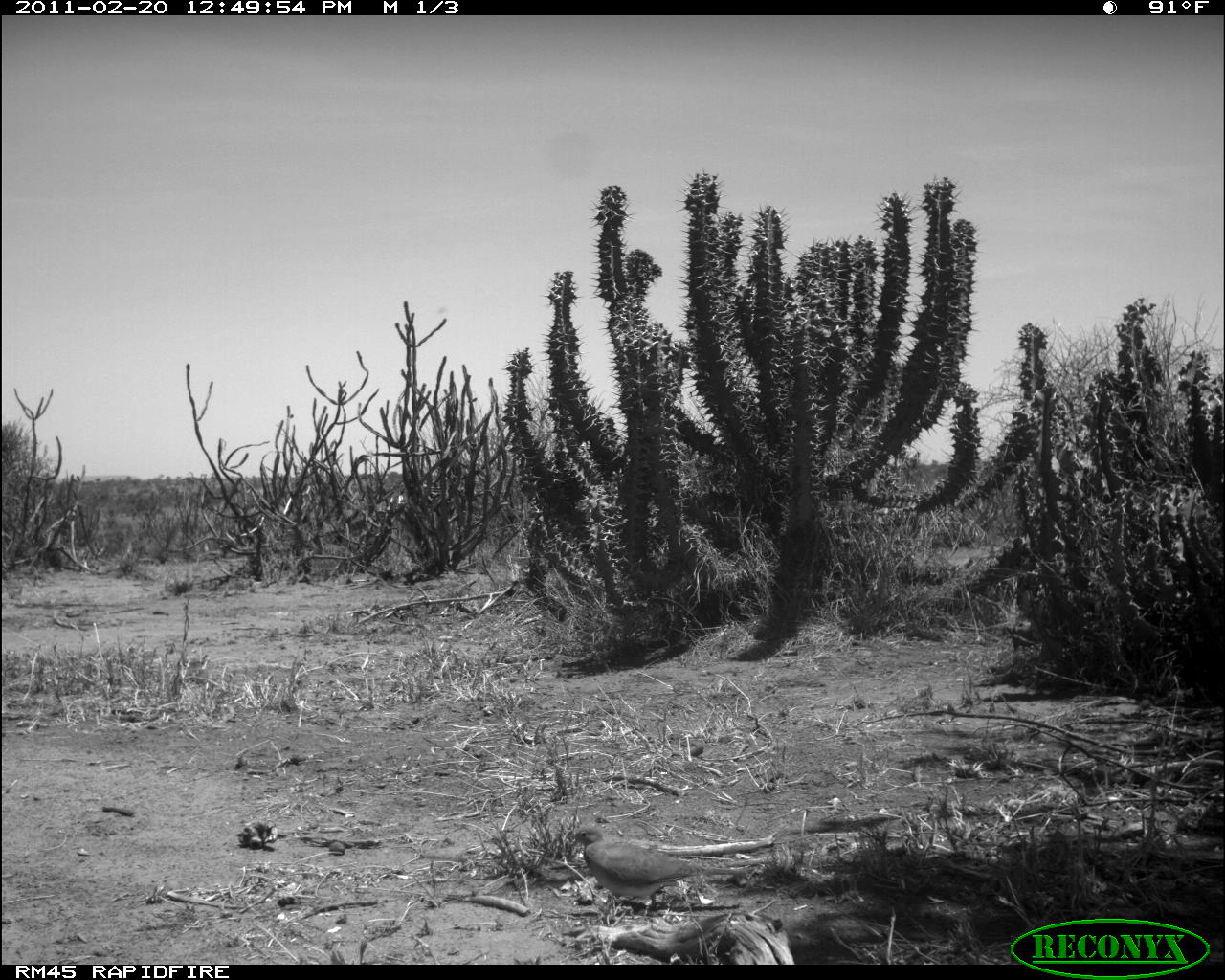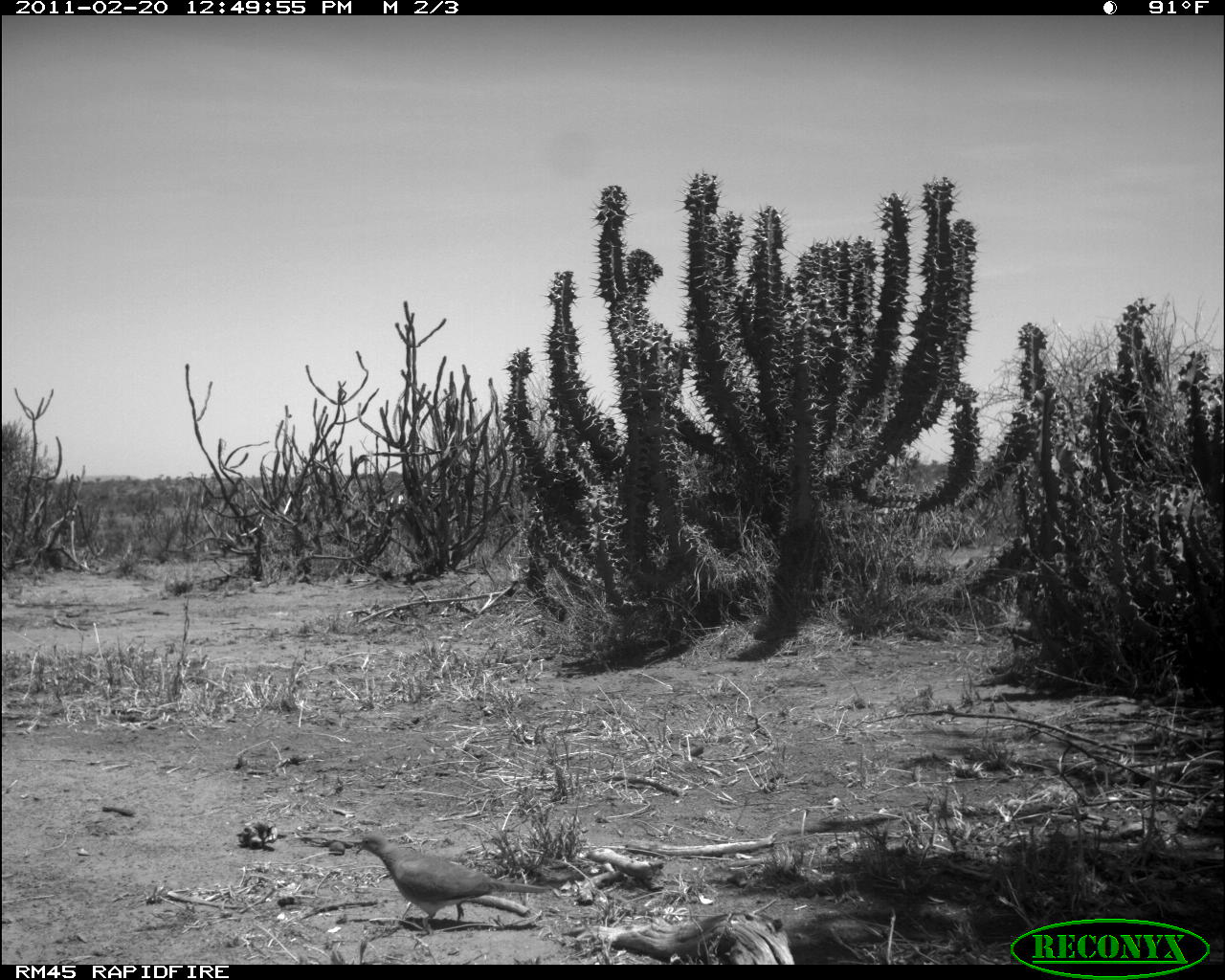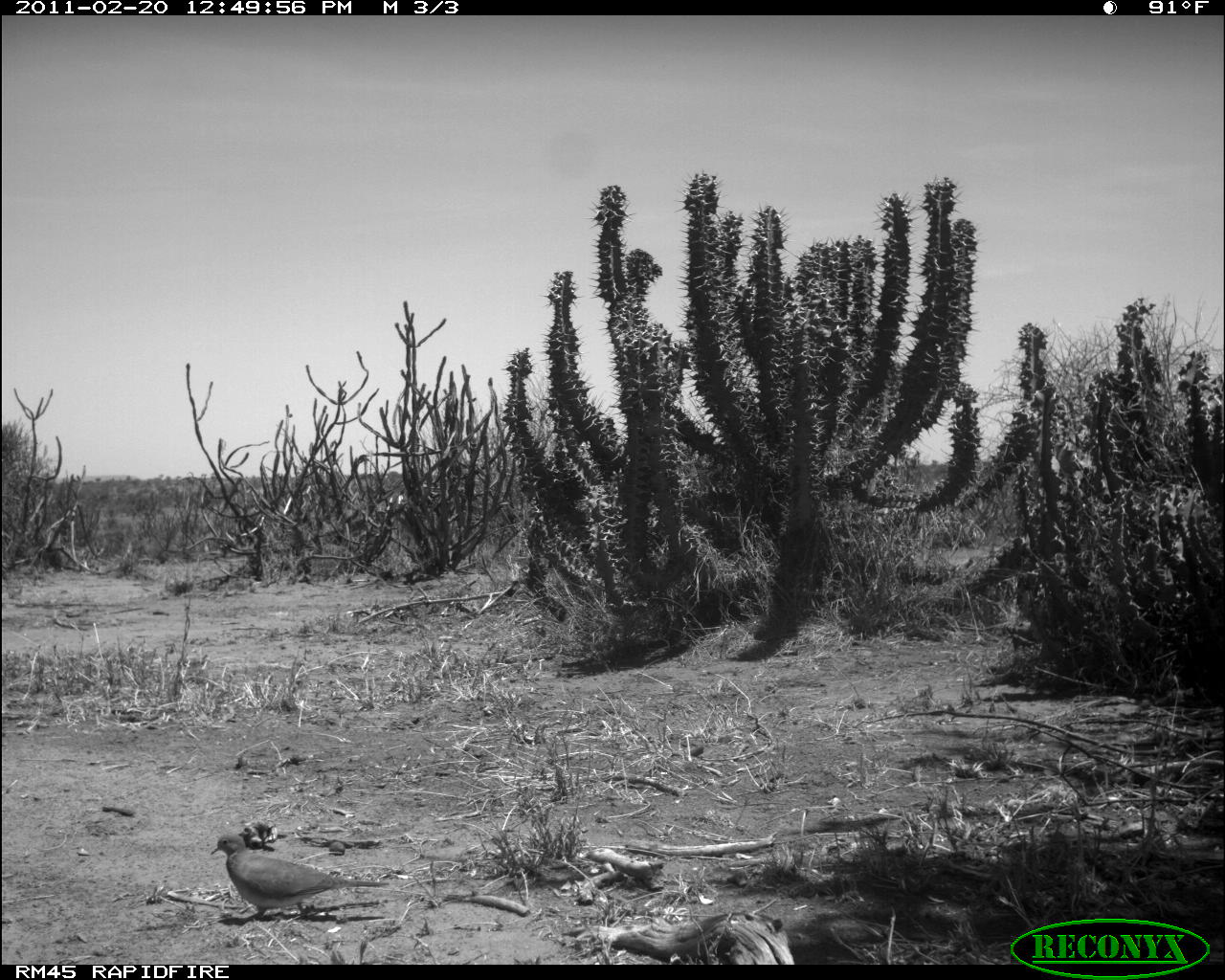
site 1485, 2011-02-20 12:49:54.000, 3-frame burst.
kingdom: Animalia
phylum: Chordata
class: Mammalia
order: Artiodactyla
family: Bovidae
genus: Madoqua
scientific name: Madoqua guentheri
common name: günther's dik-dik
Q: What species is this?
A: Madoqua guentheri (günther's dik-dik).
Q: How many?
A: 1.